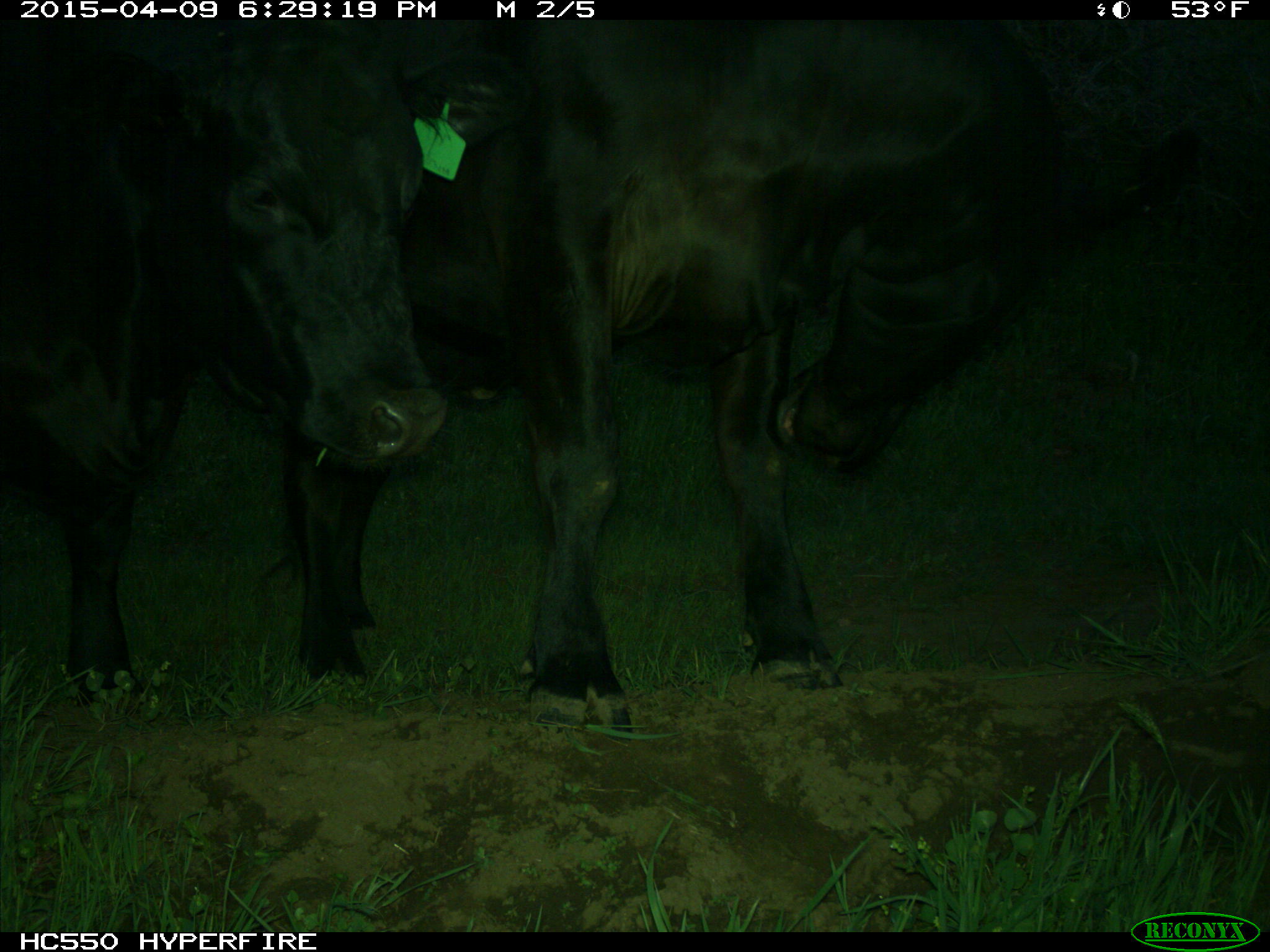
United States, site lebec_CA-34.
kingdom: Animalia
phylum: Chordata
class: Mammalia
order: Artiodactyla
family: Bovidae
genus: Bos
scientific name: Bos taurus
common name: domestic cow